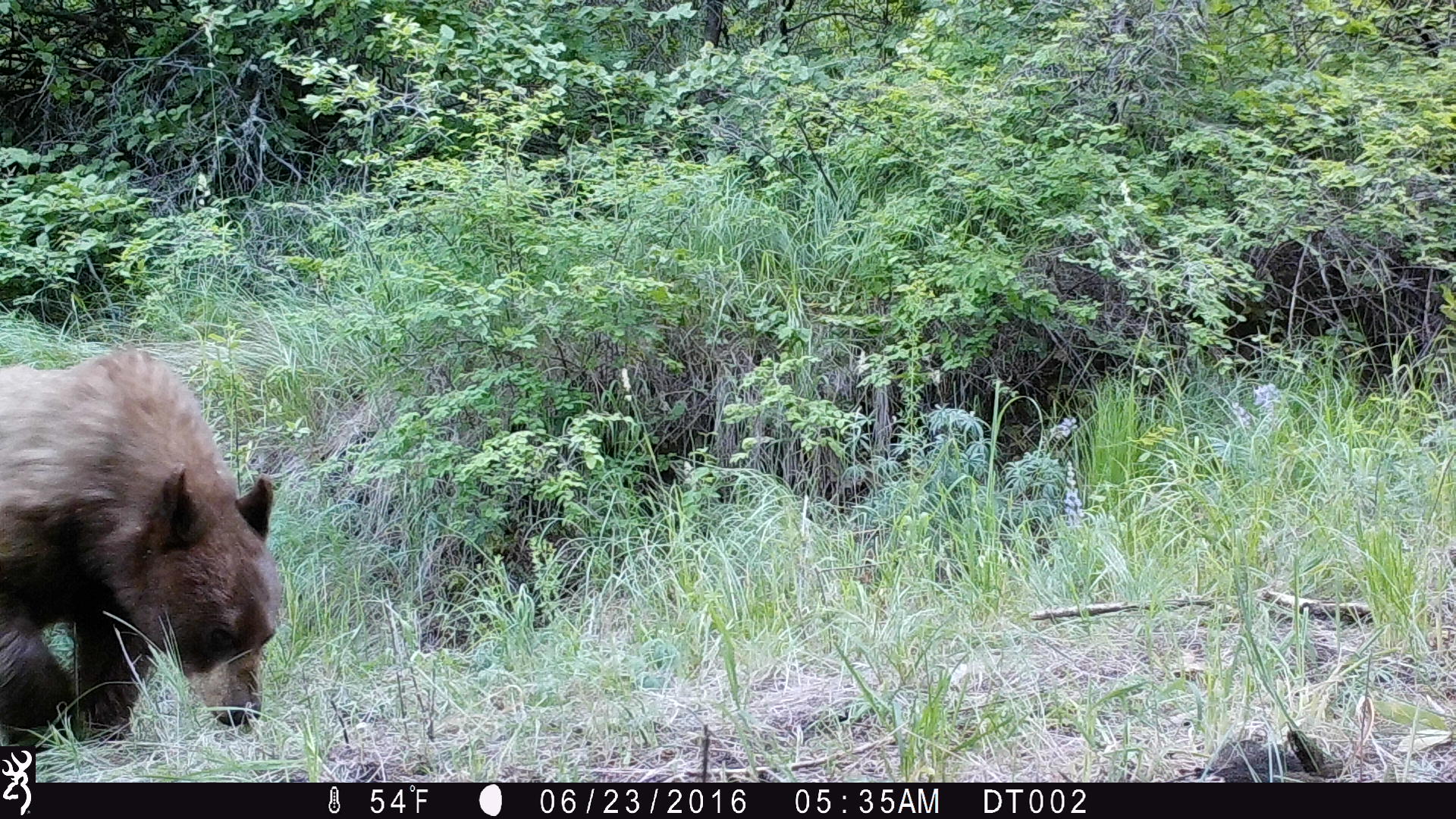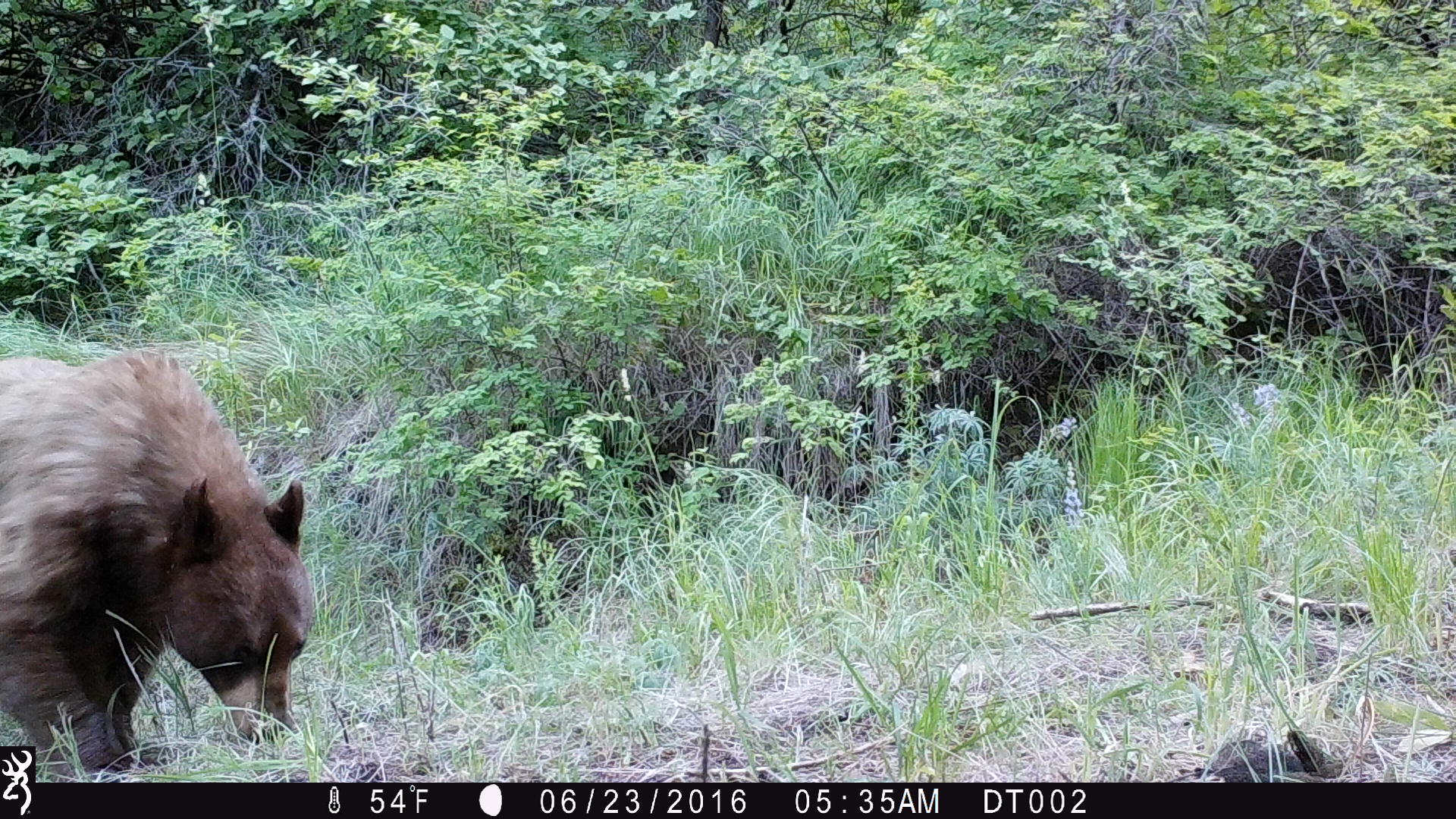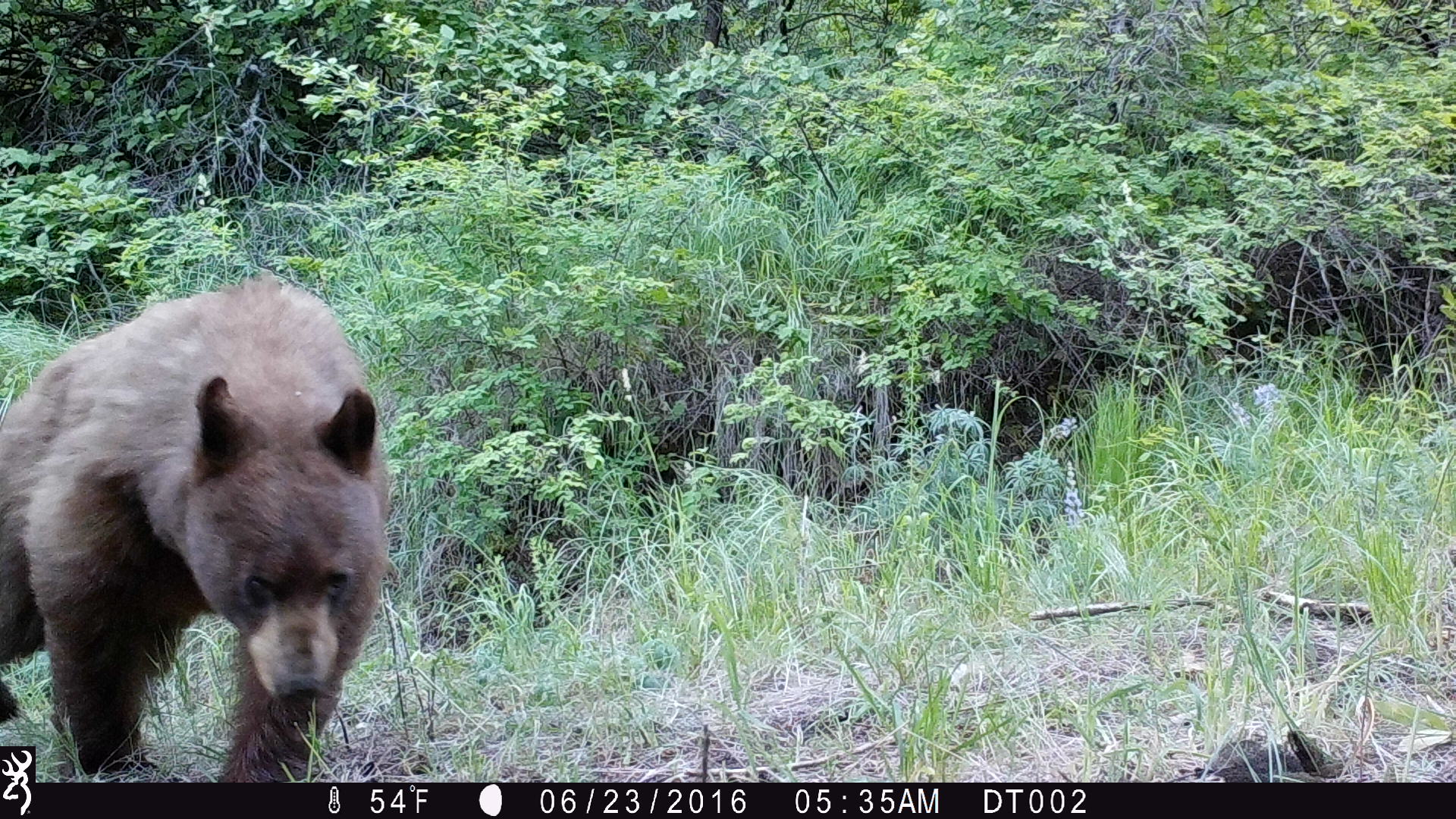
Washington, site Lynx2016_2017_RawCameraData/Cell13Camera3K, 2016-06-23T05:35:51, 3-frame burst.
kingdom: Animalia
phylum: Chordata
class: Mammalia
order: Carnivora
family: Ursidae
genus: Ursus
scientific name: Ursus americanus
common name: american black bear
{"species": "Ursus americanus (american black bear)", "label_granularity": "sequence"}